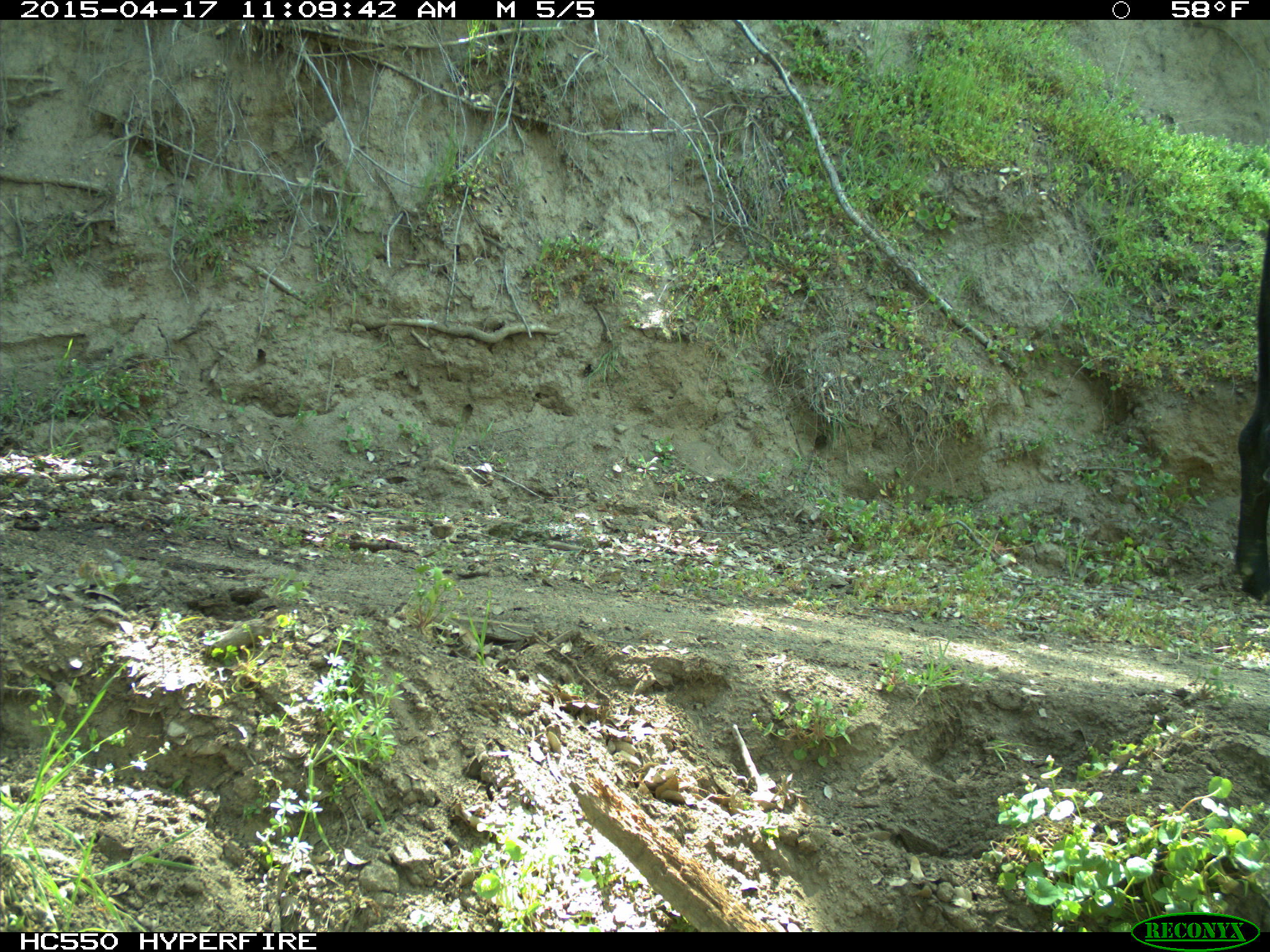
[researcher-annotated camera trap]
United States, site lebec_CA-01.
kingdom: Animalia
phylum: Chordata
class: Mammalia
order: Artiodactyla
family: Bovidae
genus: Bos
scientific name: Bos taurus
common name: domestic cow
Bos taurus (domestic cow).